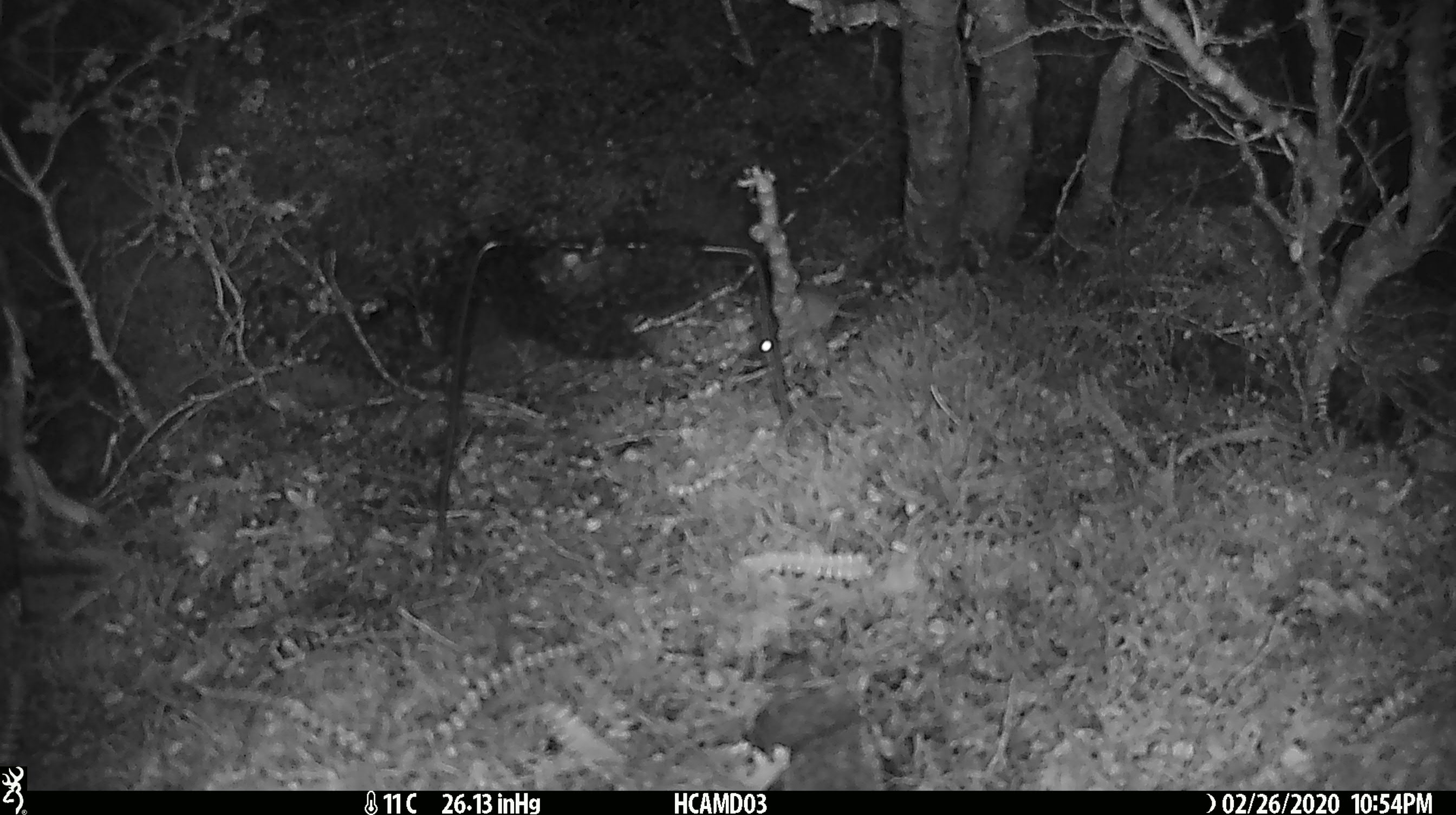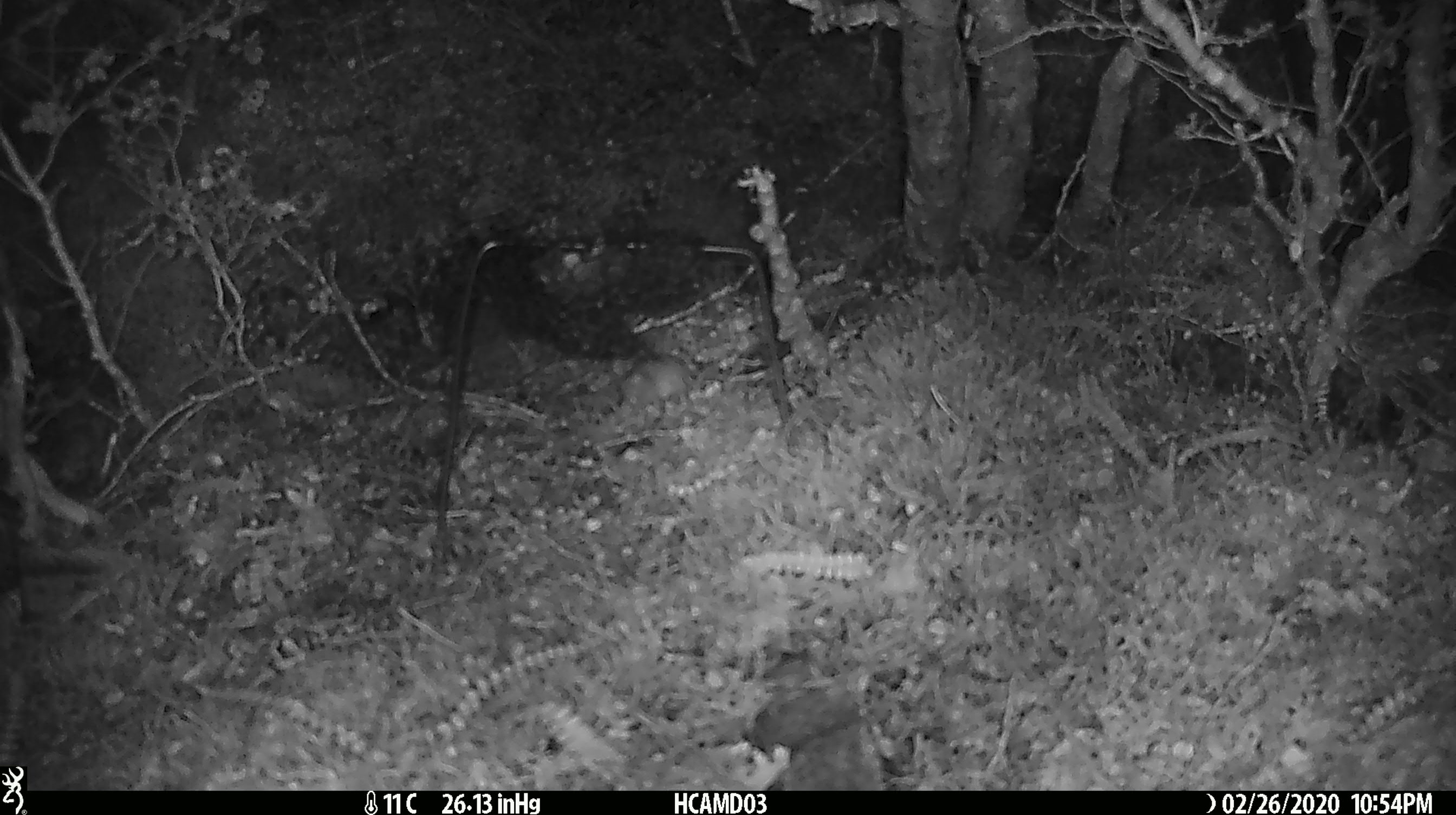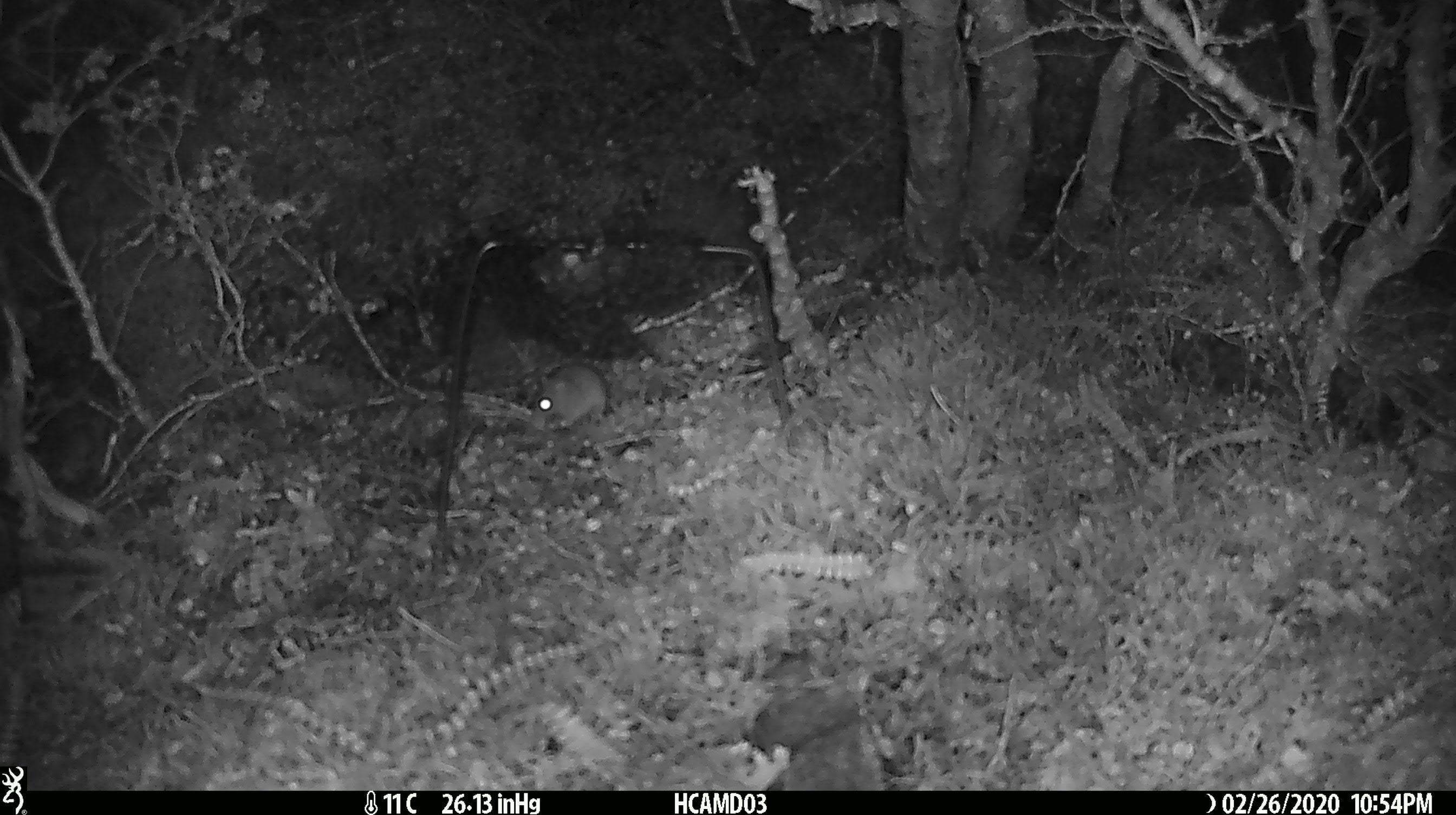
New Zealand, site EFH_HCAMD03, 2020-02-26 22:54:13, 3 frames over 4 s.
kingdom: Animalia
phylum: Chordata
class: Mammalia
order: Rodentia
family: Muridae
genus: Mus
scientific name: Mus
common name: mouse